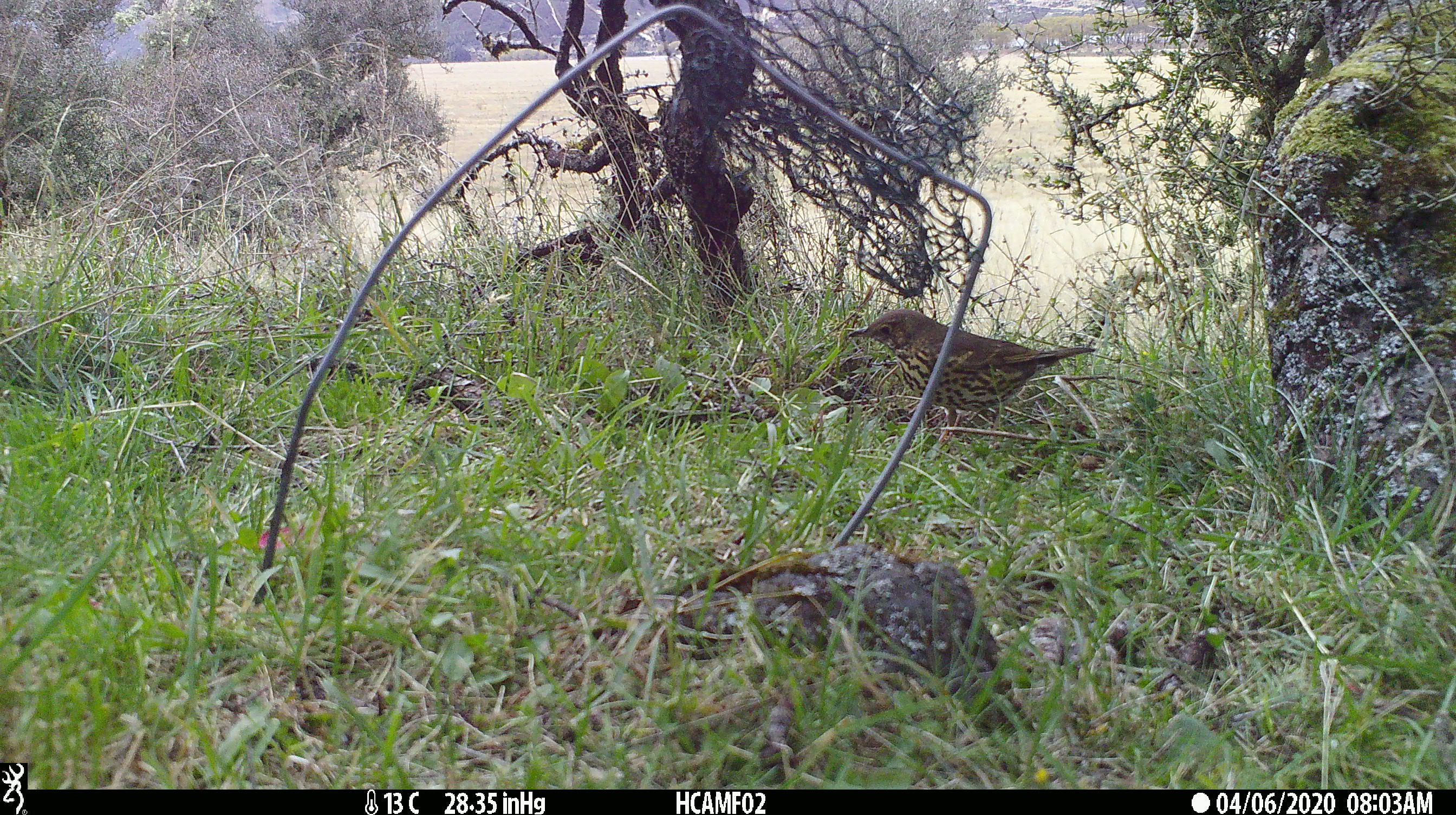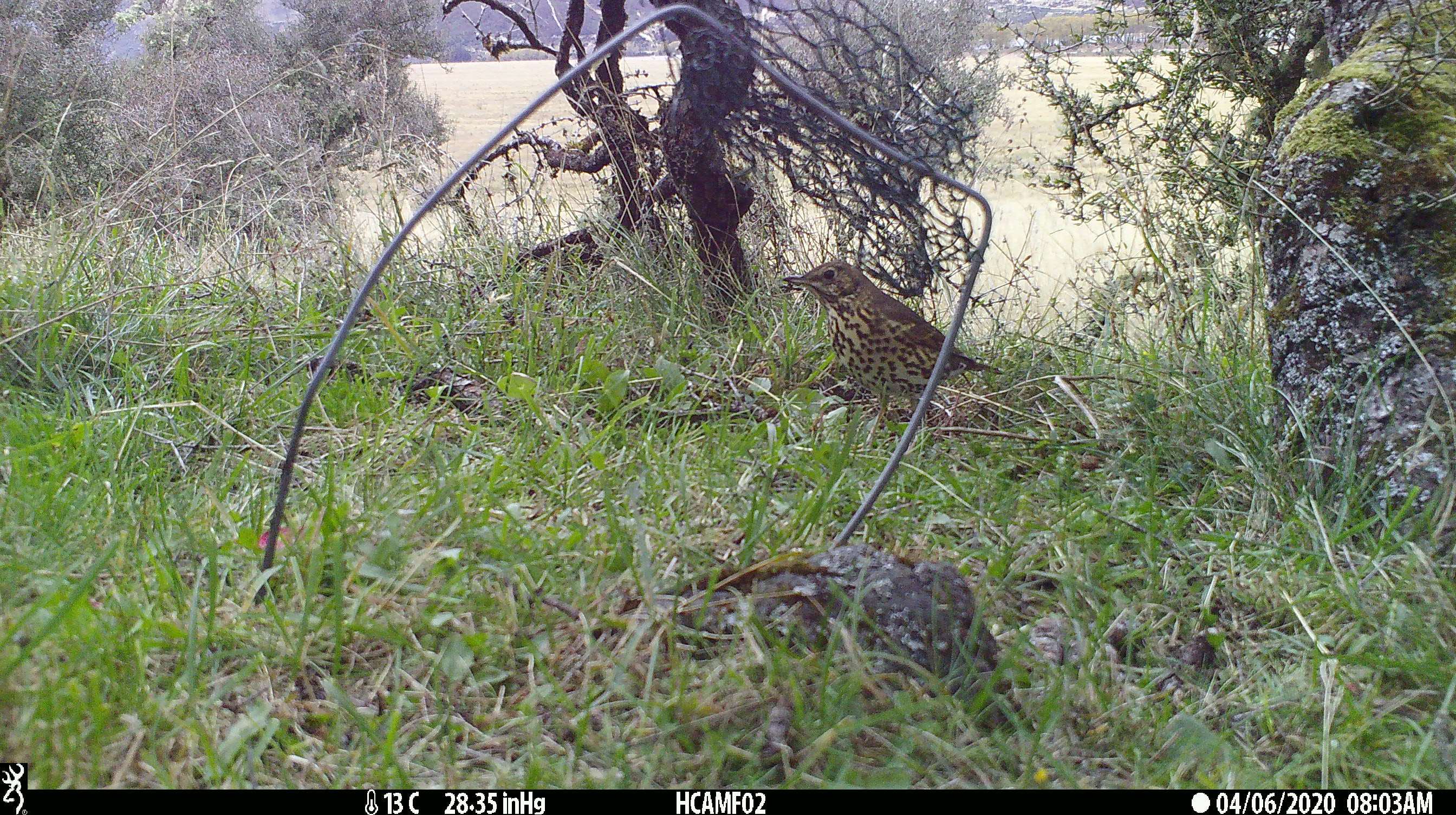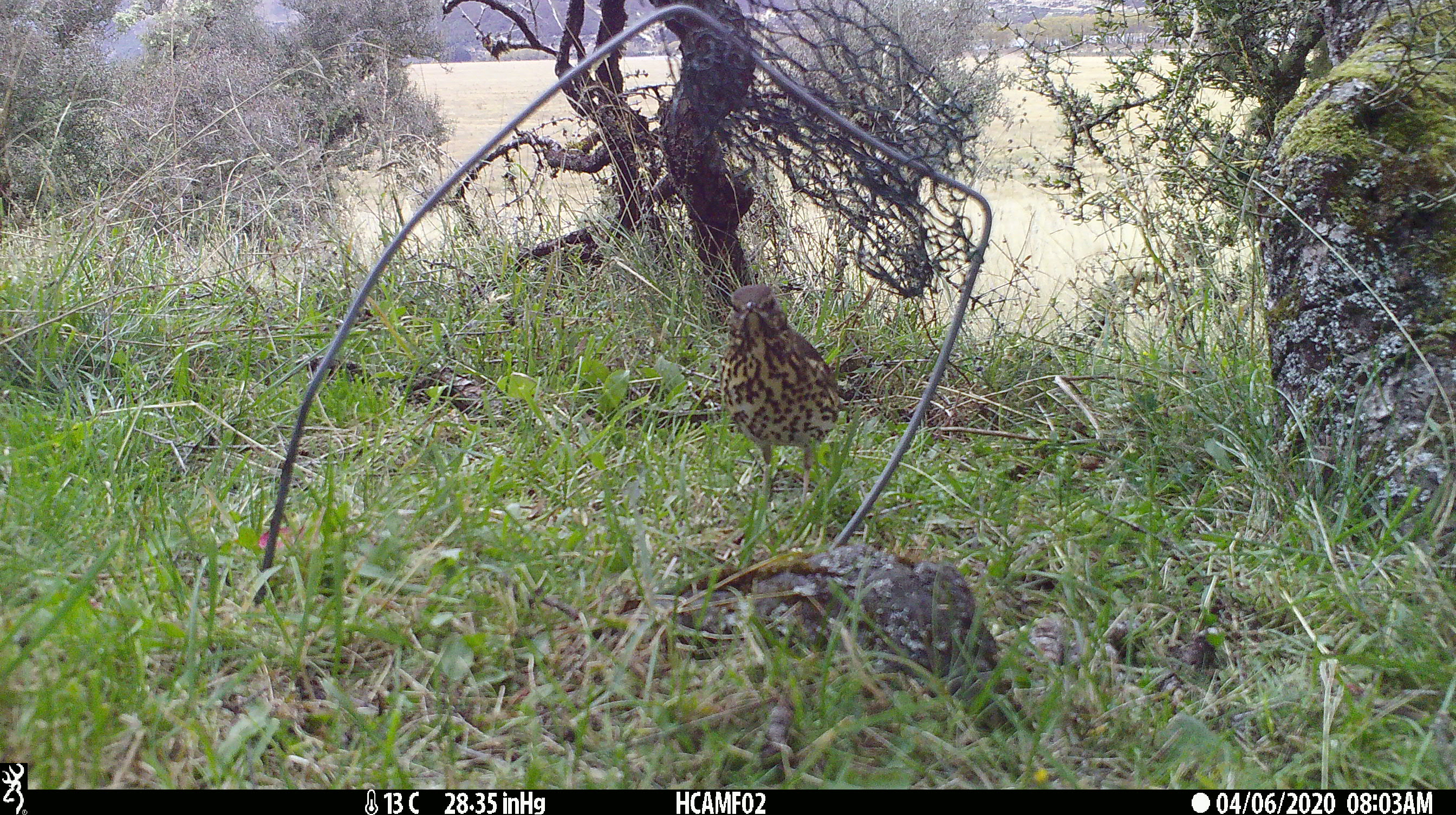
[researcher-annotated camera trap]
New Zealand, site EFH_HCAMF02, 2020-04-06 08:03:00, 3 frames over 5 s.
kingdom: Animalia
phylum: Chordata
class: Aves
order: Passeriformes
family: Turdidae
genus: Turdus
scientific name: Turdus philomelos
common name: song thrush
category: thrush